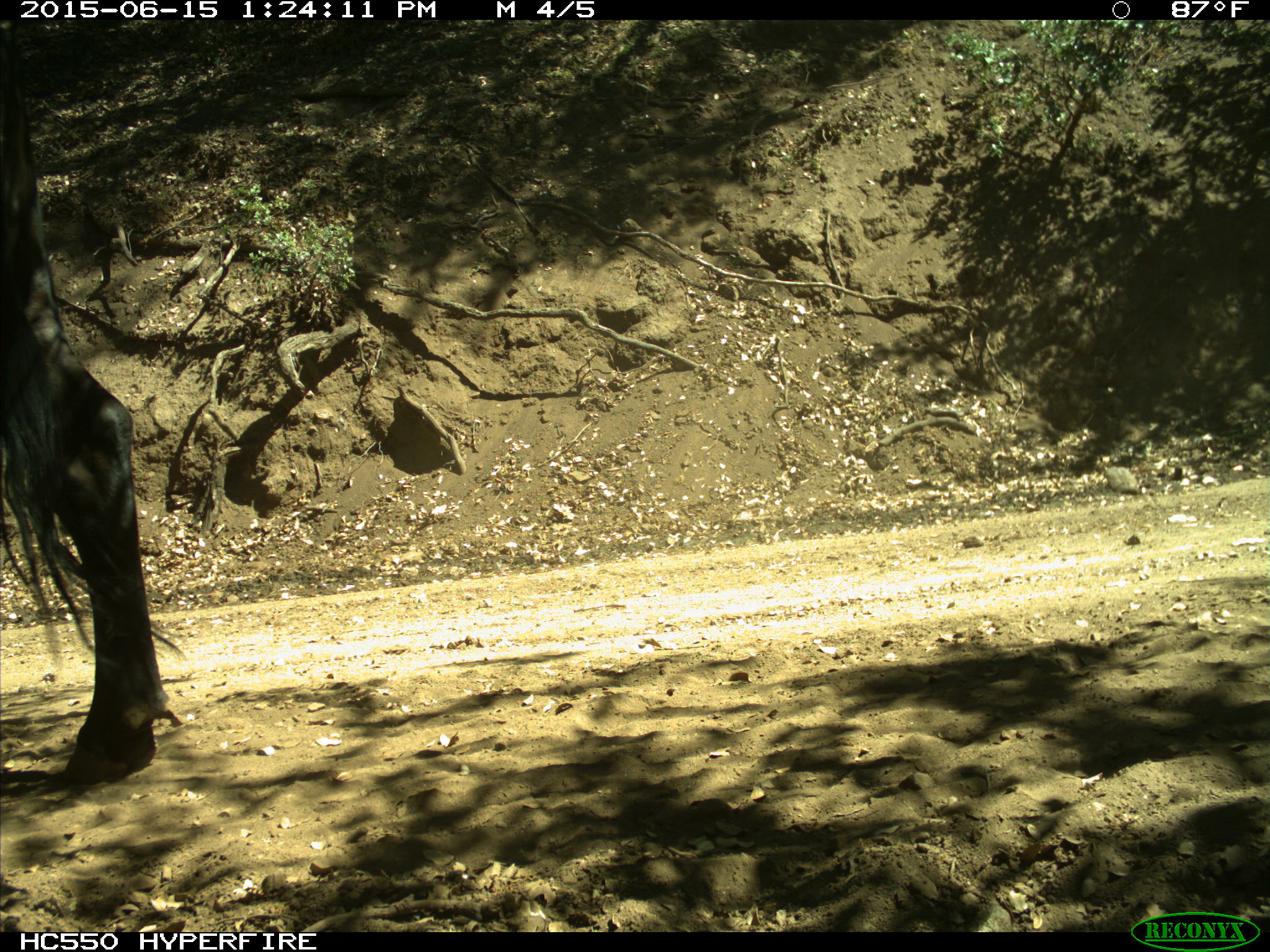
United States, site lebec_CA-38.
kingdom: Animalia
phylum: Chordata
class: Mammalia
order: Artiodactyla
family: Bovidae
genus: Bos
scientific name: Bos taurus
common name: domestic cow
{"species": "Bos taurus (domestic cow)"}